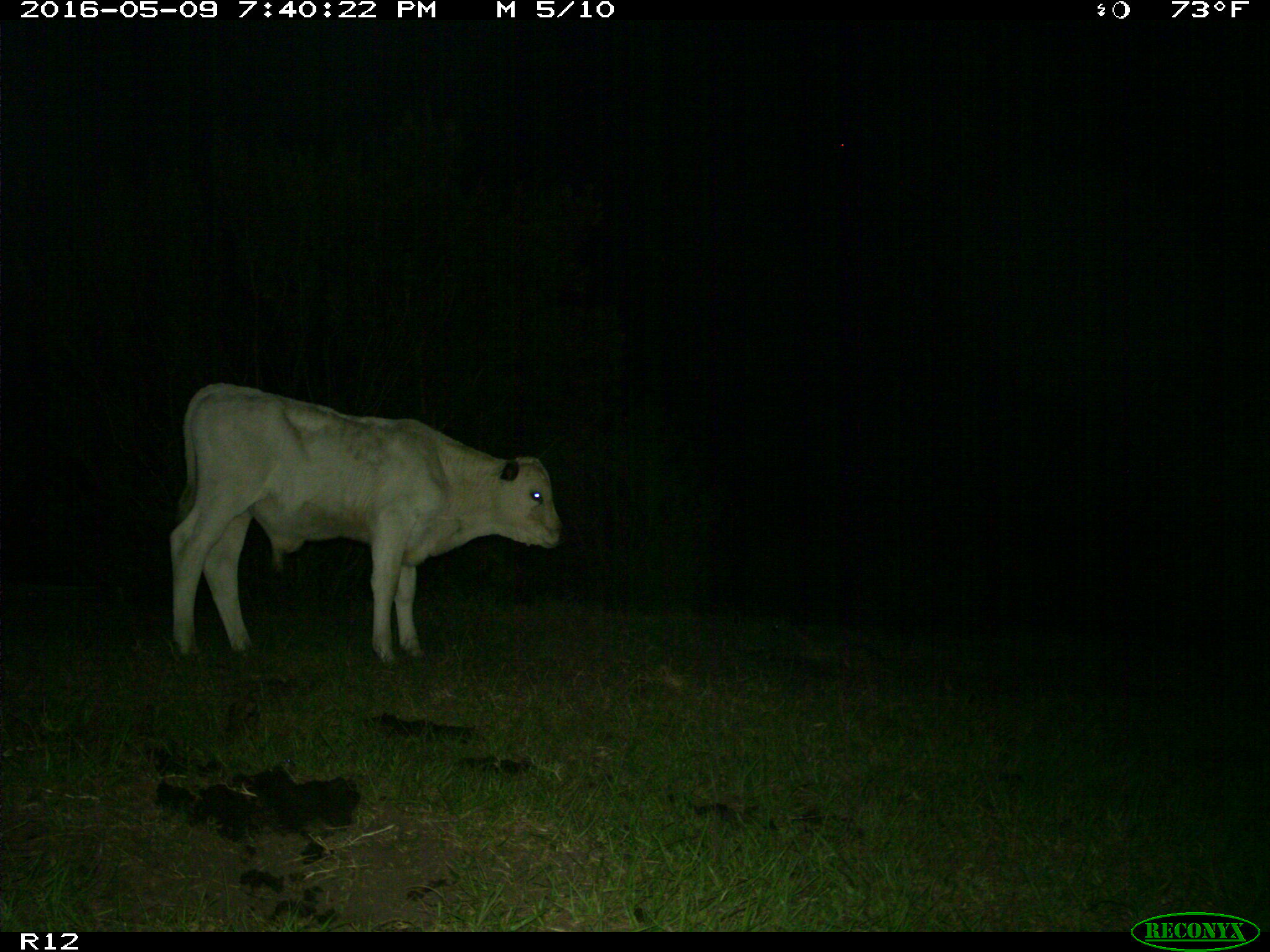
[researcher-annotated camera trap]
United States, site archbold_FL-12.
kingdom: Animalia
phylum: Chordata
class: Mammalia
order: Artiodactyla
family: Bovidae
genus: Bos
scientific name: Bos taurus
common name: domestic cow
Bos taurus (domestic cow).